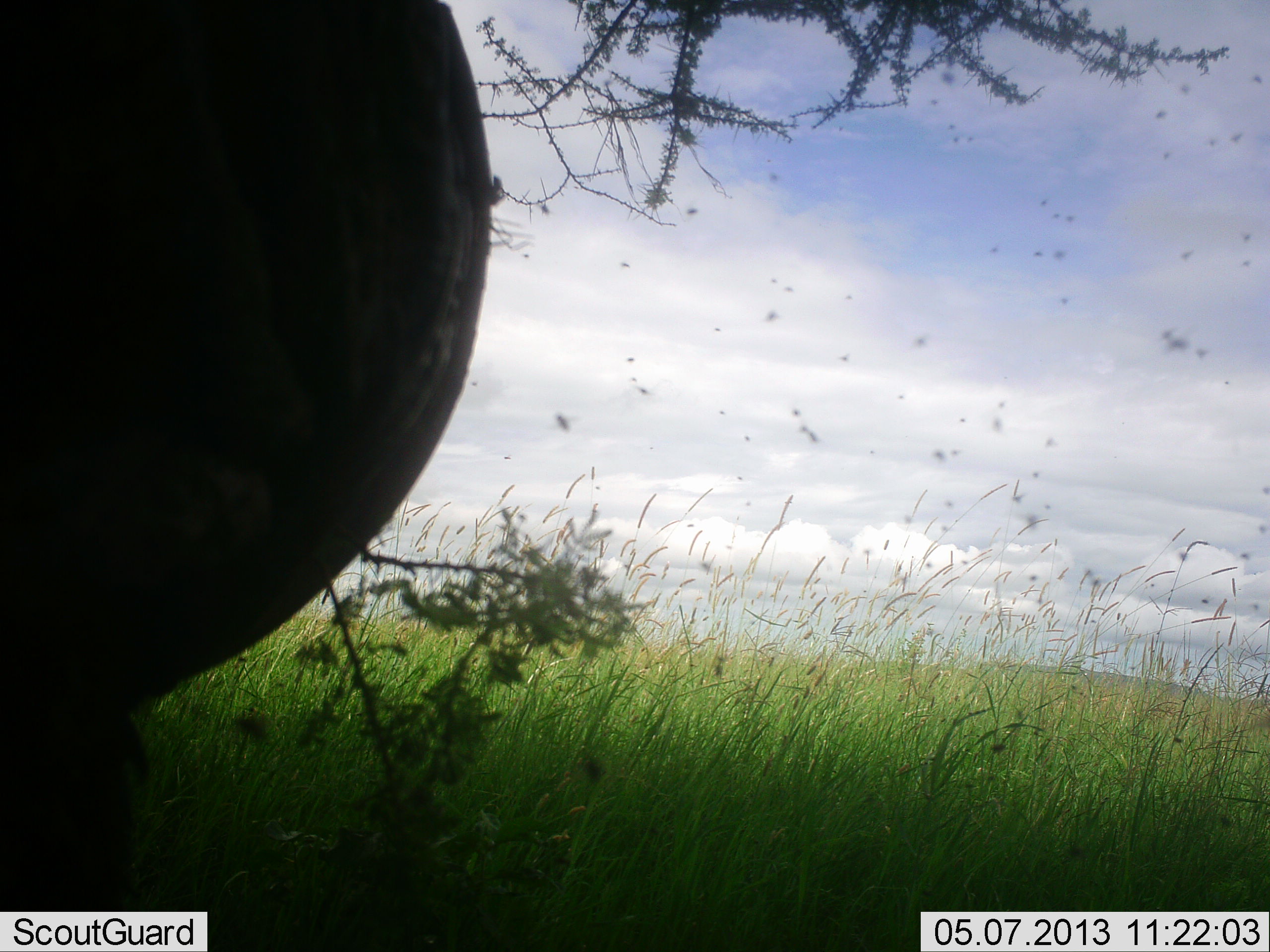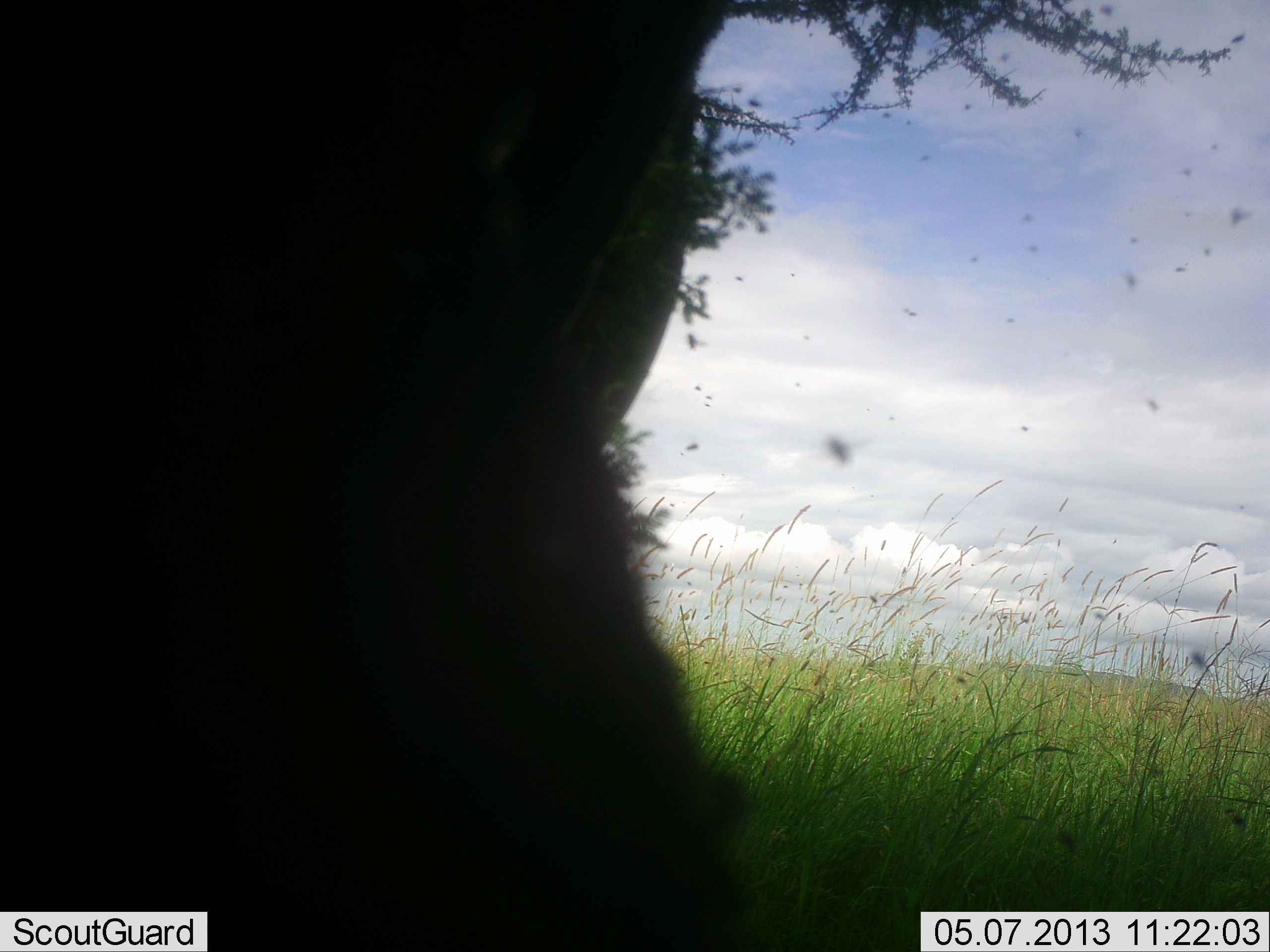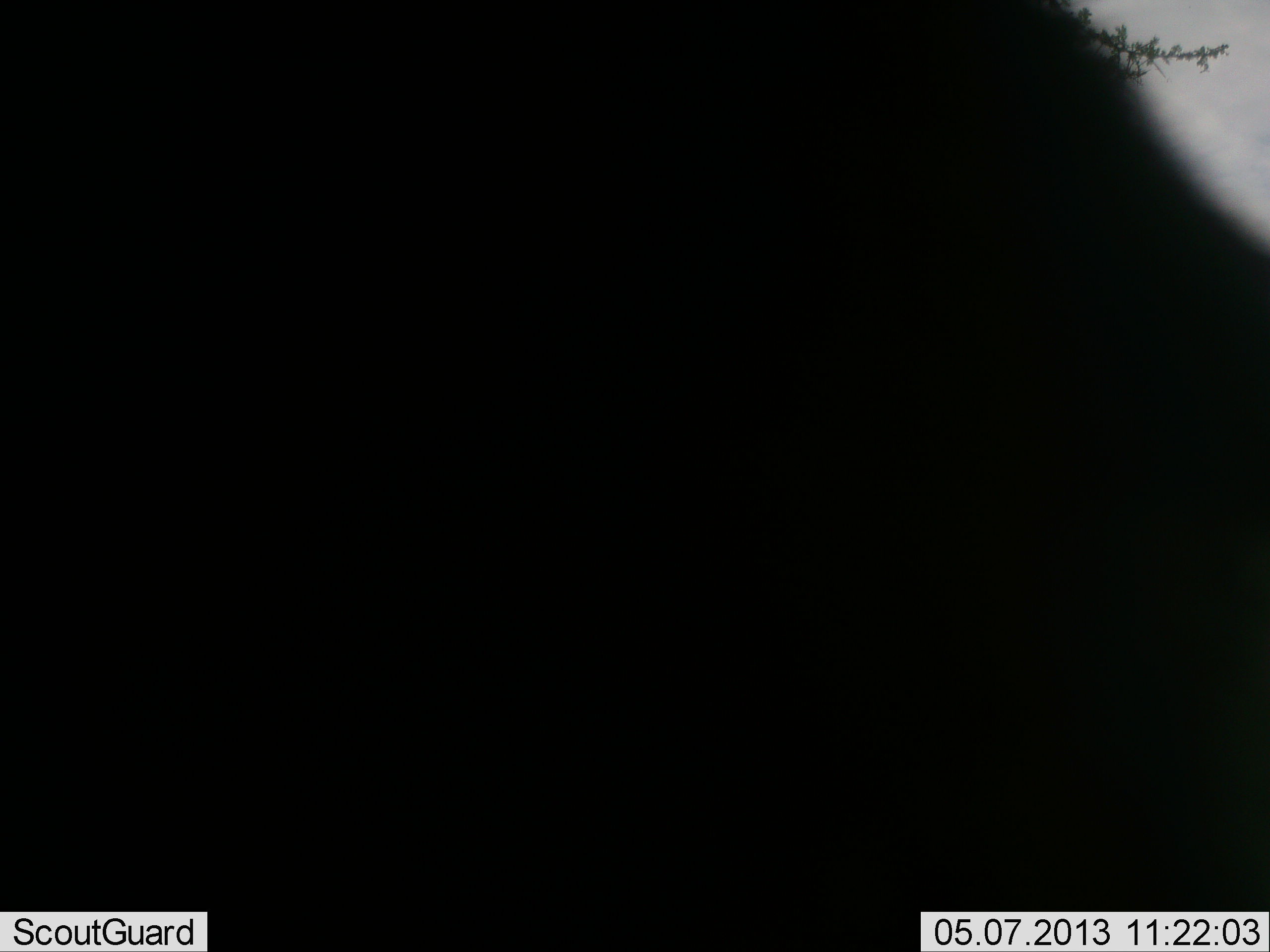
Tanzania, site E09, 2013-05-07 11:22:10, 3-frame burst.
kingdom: Animalia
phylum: Chordata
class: Mammalia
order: Artiodactyla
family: Bovidae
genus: Syncerus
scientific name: Syncerus caffer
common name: cape buffalo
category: buffalo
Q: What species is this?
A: Buffalo (cape buffalo) (Syncerus caffer).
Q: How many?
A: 1.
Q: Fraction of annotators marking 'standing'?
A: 83%.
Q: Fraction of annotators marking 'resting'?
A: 0%.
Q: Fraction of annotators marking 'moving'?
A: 17%.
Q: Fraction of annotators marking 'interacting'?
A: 0%.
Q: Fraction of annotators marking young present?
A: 0%.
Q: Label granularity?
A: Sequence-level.